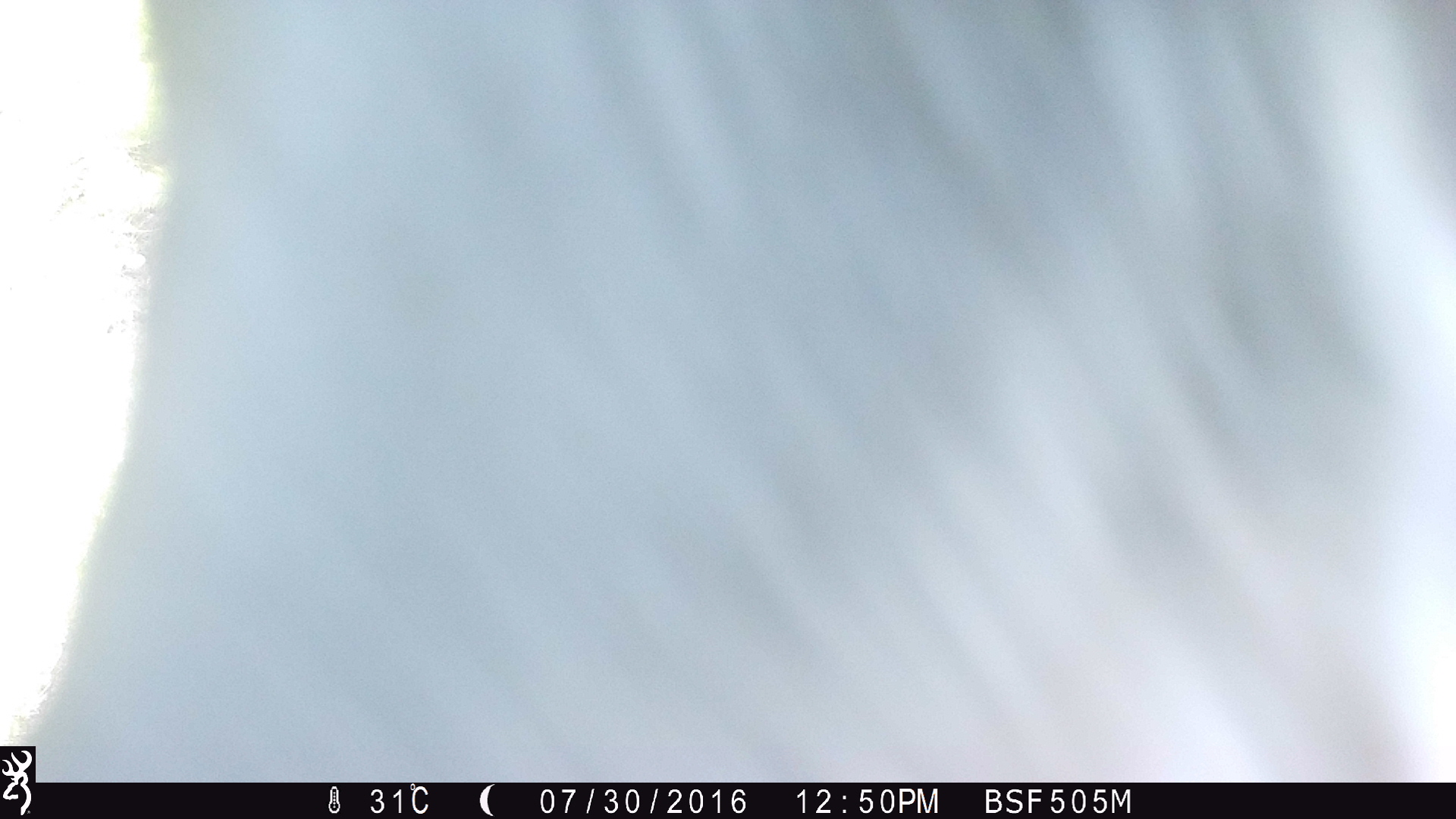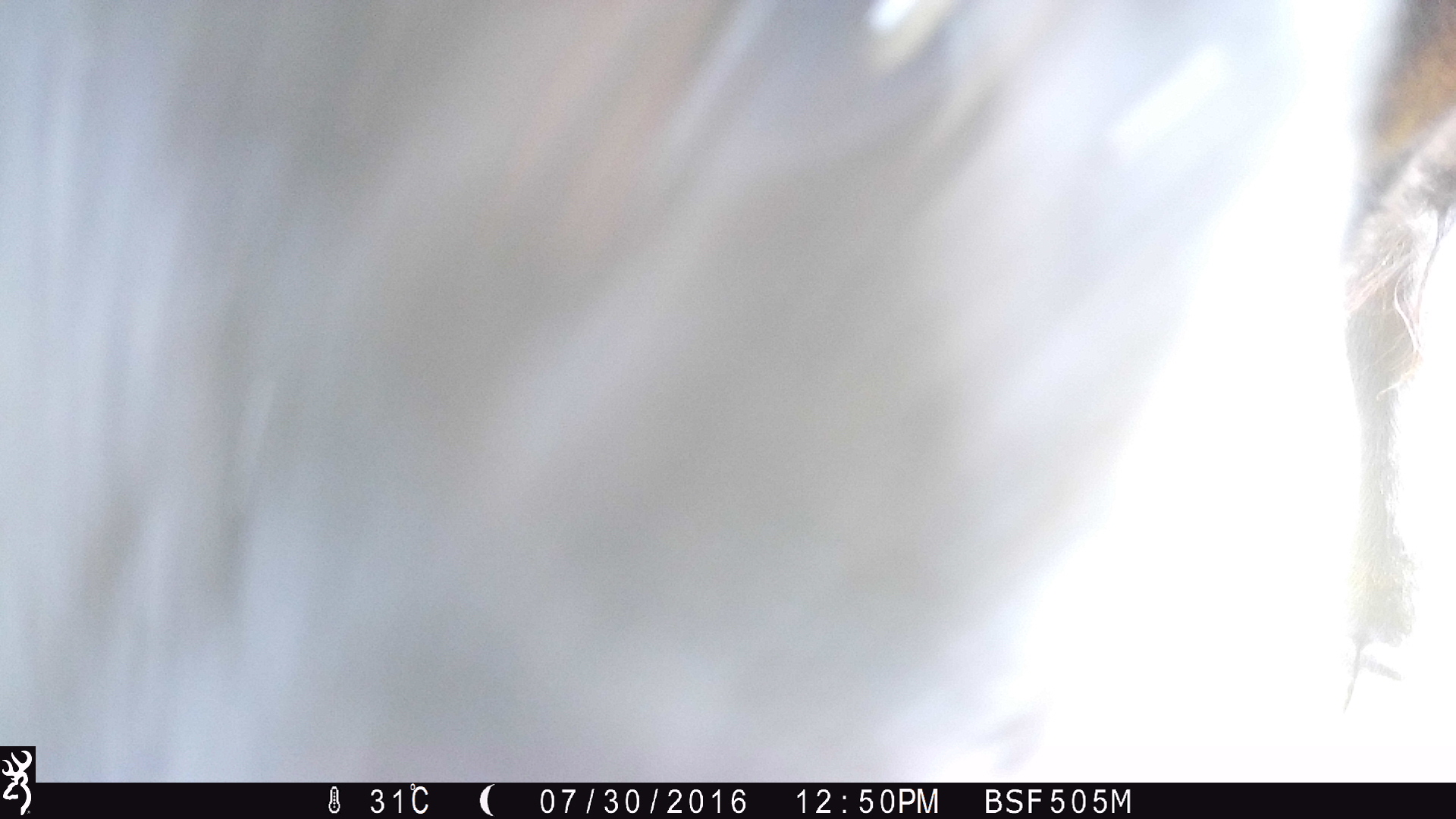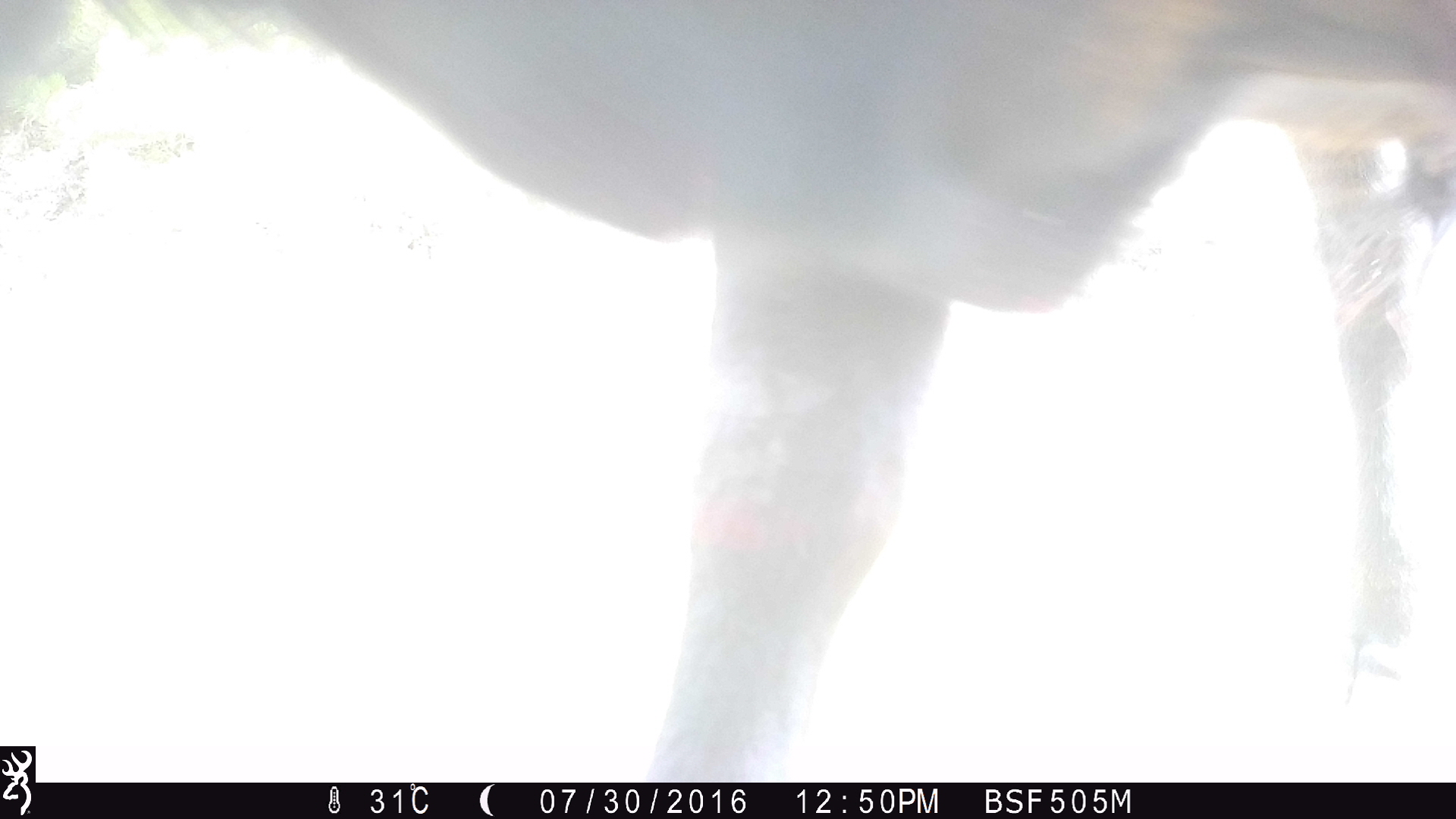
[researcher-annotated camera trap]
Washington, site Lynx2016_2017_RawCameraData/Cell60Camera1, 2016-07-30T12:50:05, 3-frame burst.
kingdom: Animalia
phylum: Chordata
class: Mammalia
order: Artiodactyla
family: Bovidae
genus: Bos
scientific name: Bos taurus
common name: domestic cattle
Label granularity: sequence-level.